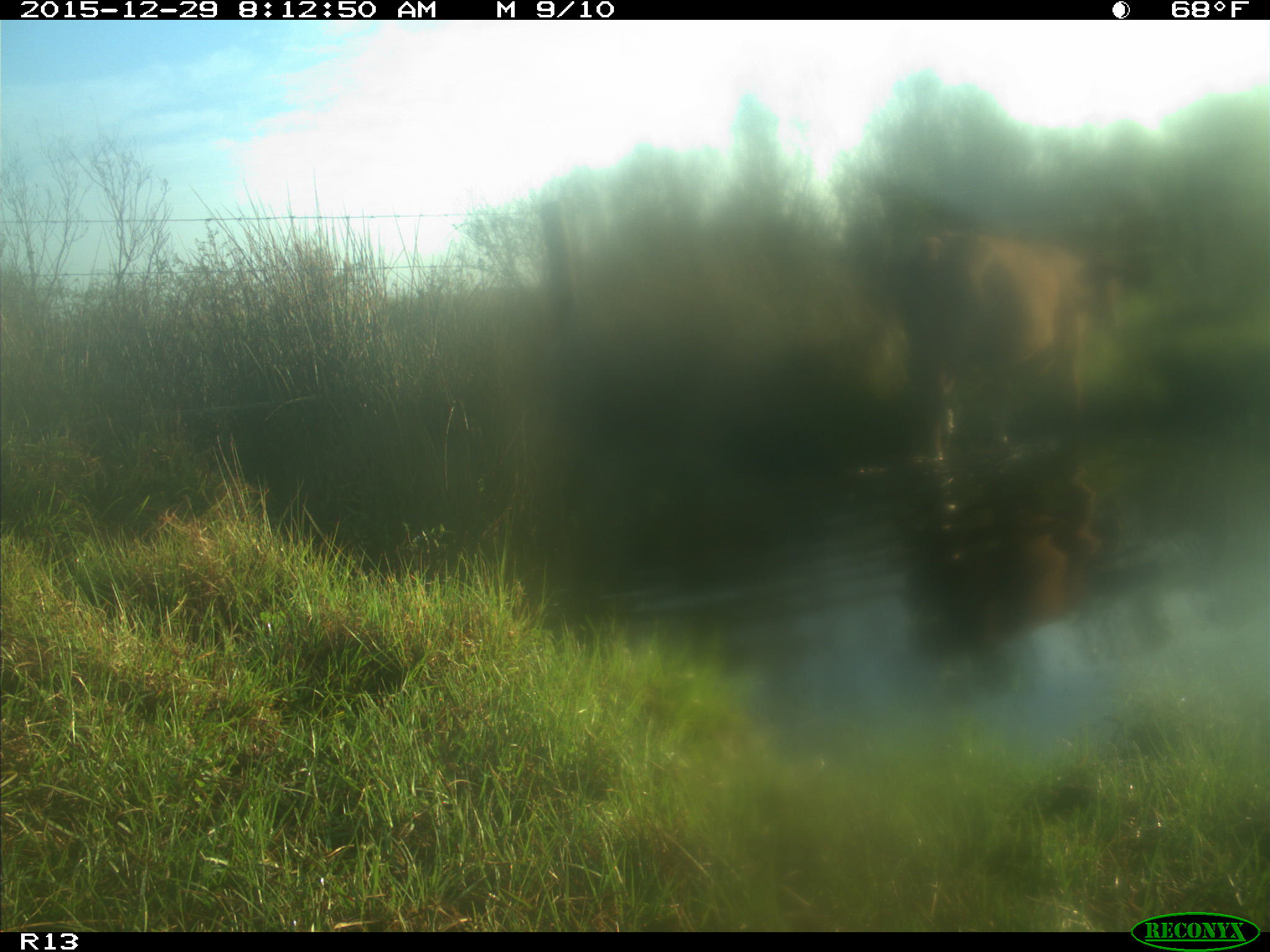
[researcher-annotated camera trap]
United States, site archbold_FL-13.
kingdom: Animalia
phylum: Chordata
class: Mammalia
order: Artiodactyla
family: Bovidae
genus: Bos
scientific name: Bos taurus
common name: domestic cow